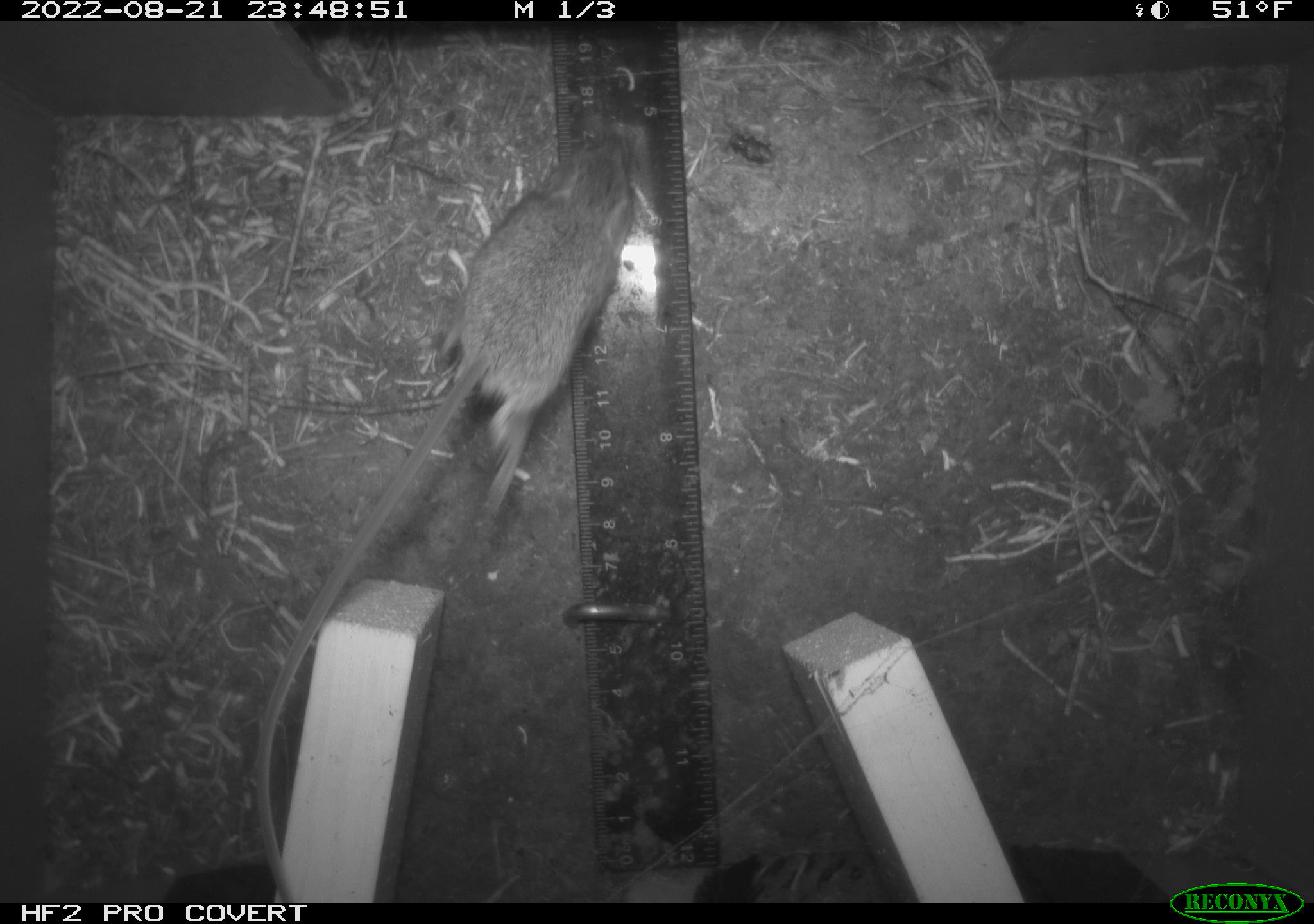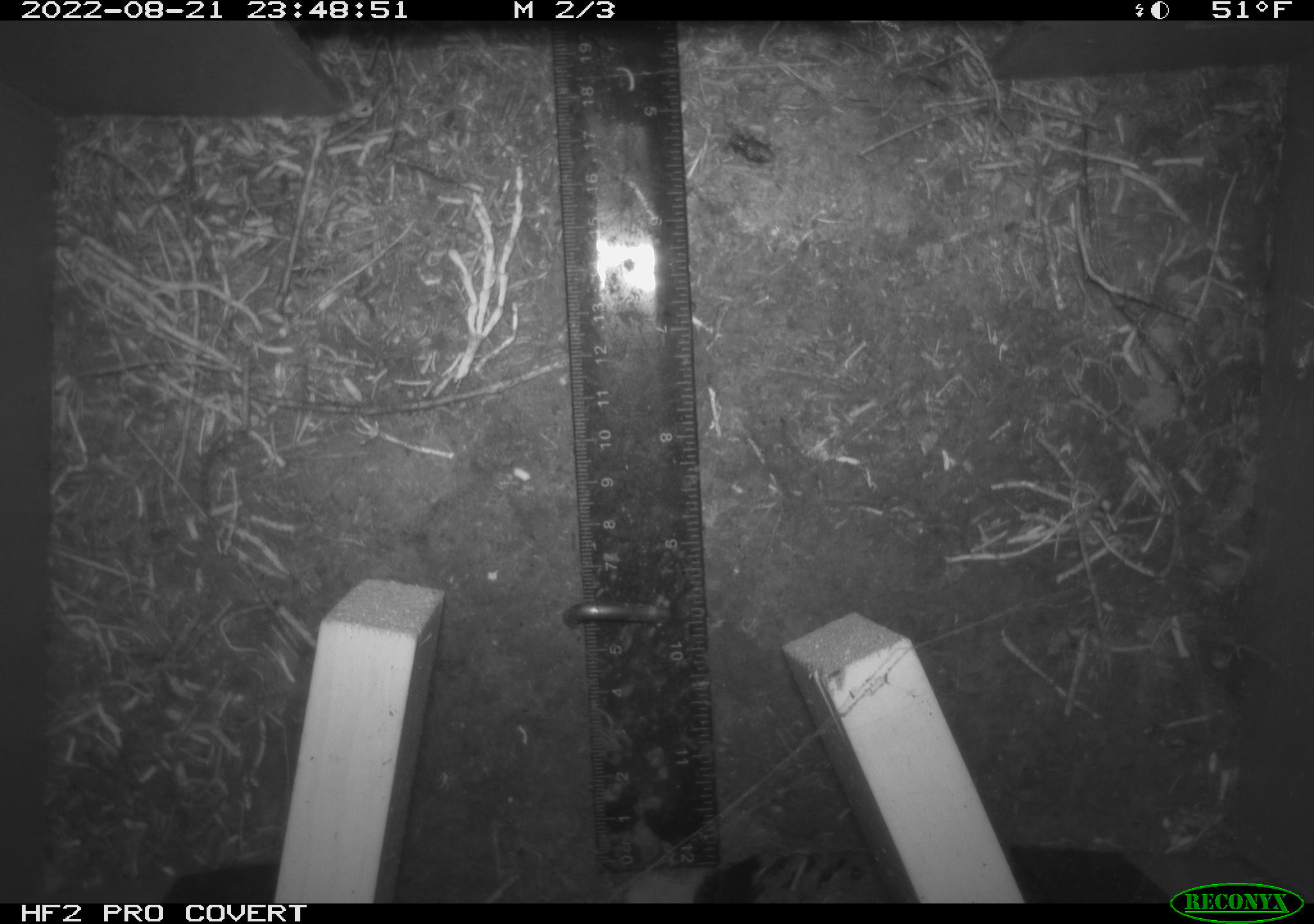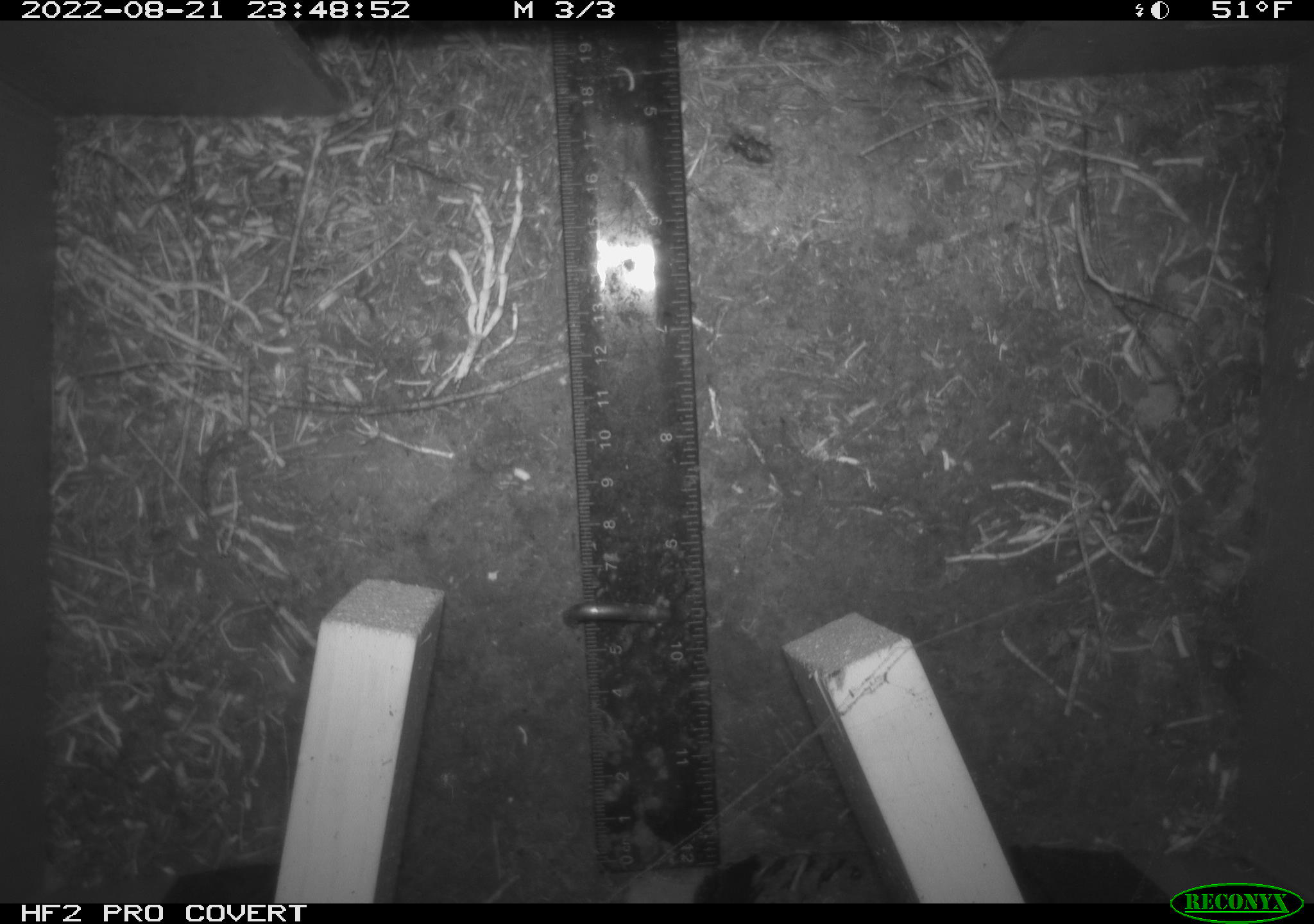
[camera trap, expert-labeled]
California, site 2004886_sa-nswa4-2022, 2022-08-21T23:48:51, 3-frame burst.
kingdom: Animalia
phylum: Chordata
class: Mammalia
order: Rodentia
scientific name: Rodentia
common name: rodent